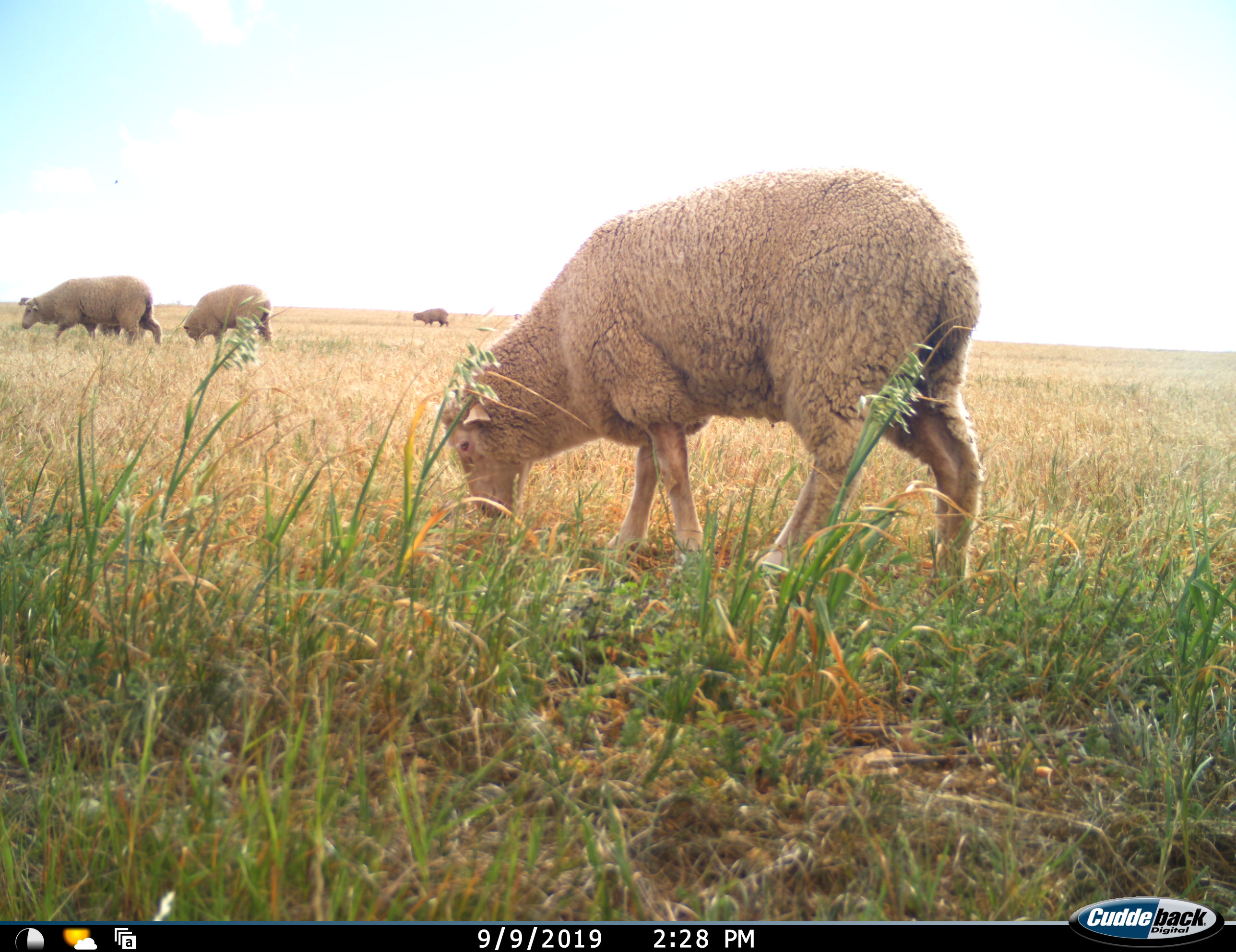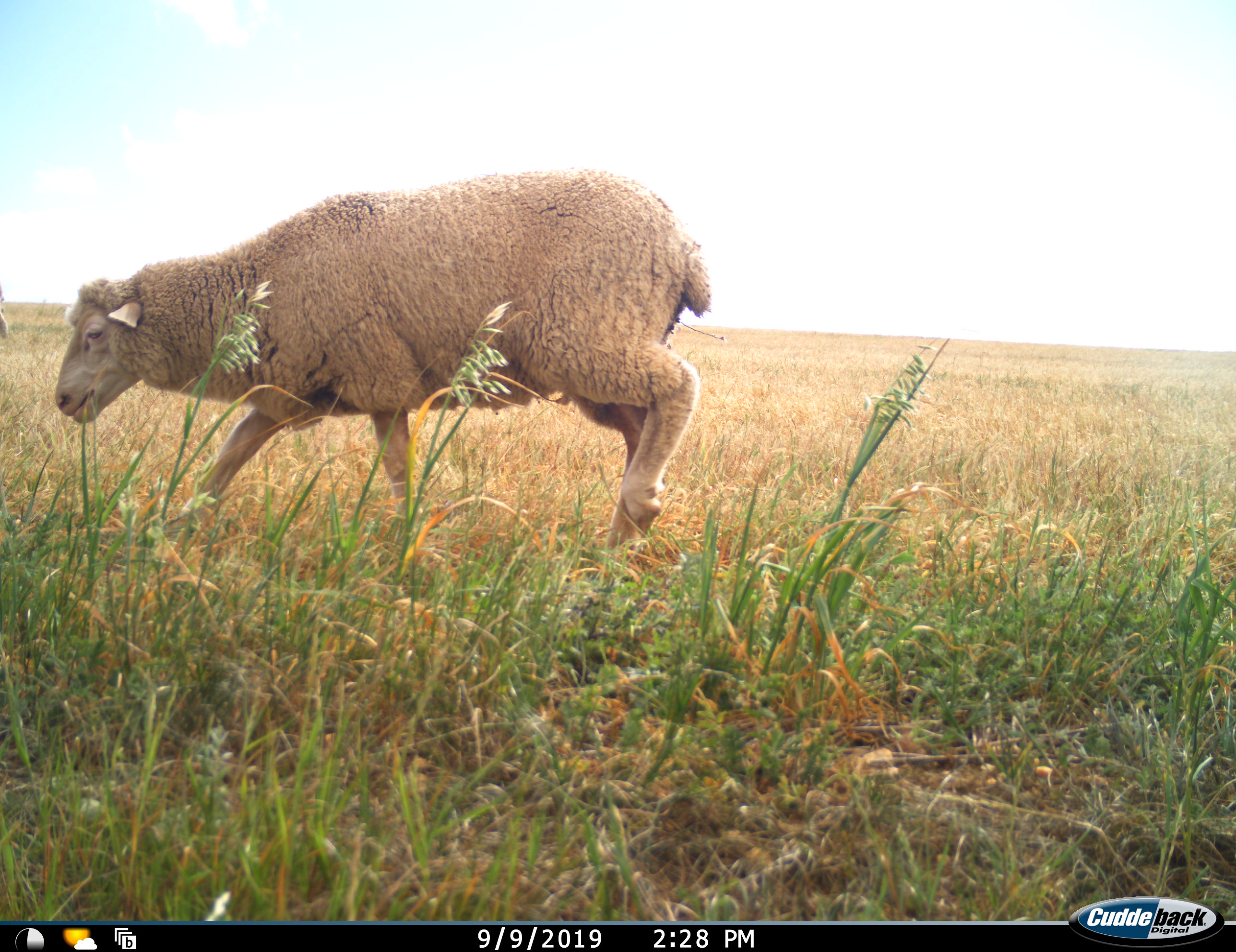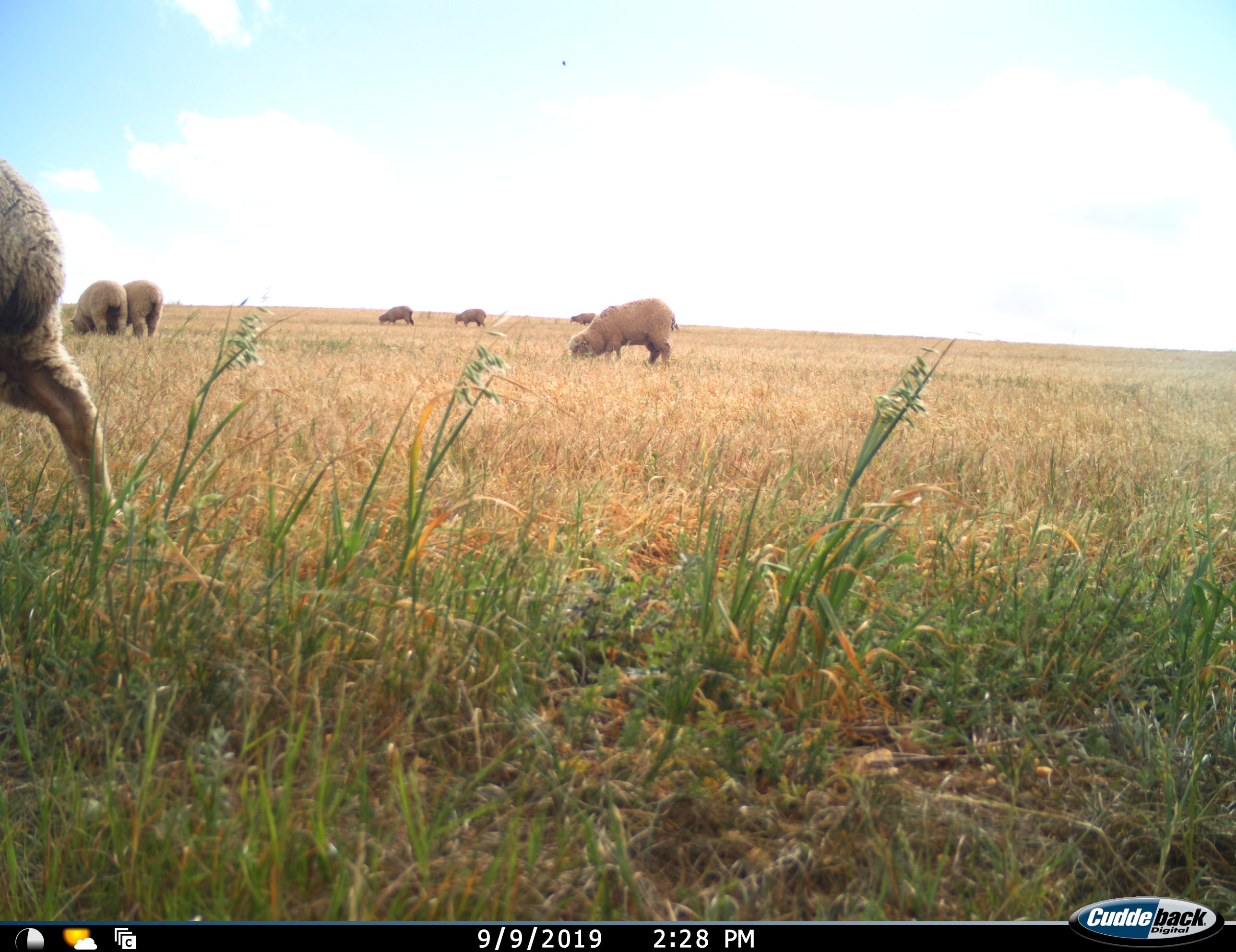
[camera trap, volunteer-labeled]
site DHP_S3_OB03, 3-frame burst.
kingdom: Animalia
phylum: Chordata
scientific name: Vertebrata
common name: domestic animal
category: domesticanimal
Domesticanimal (domestic animal) (Vertebrata), count 7. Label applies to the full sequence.